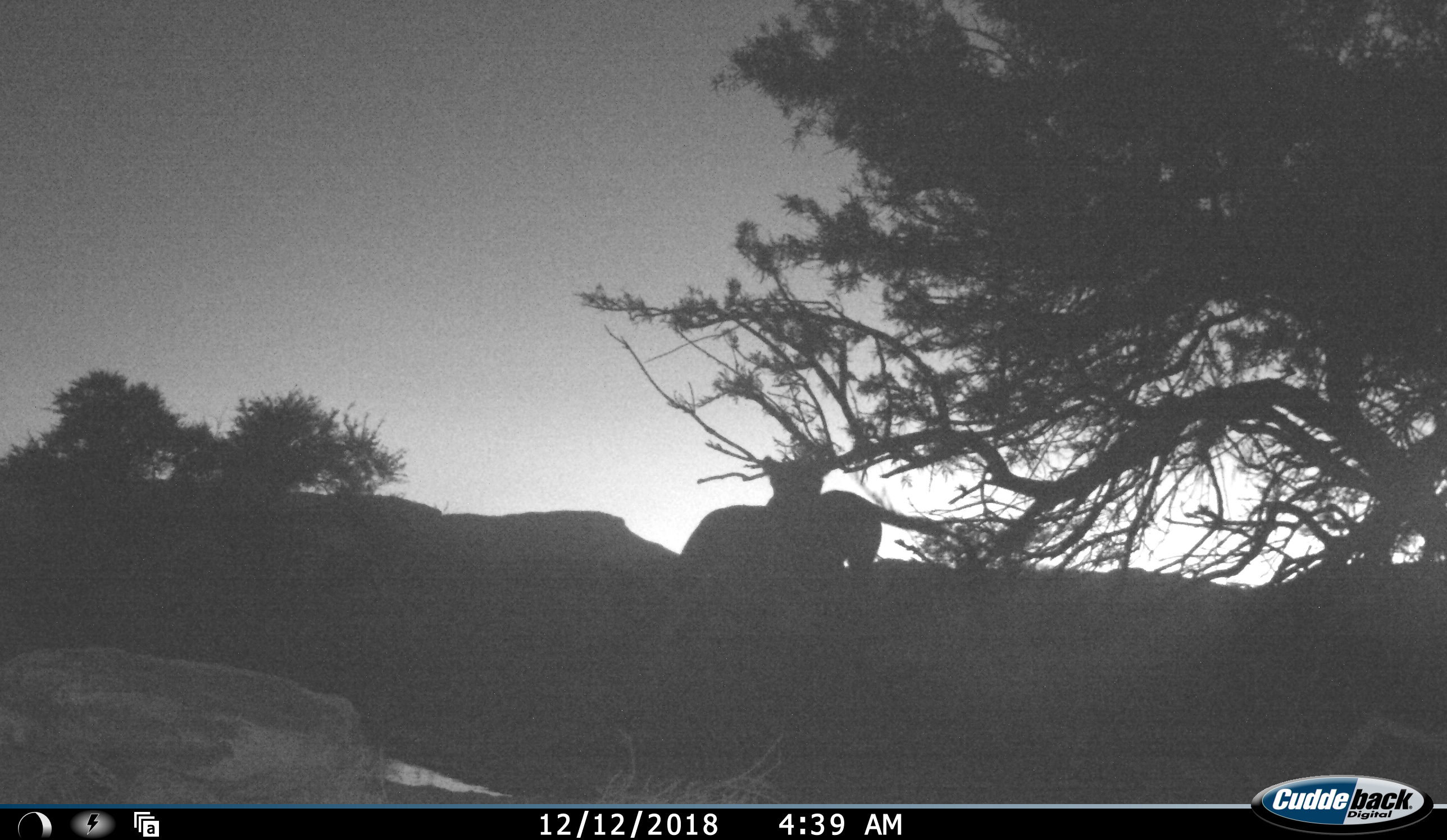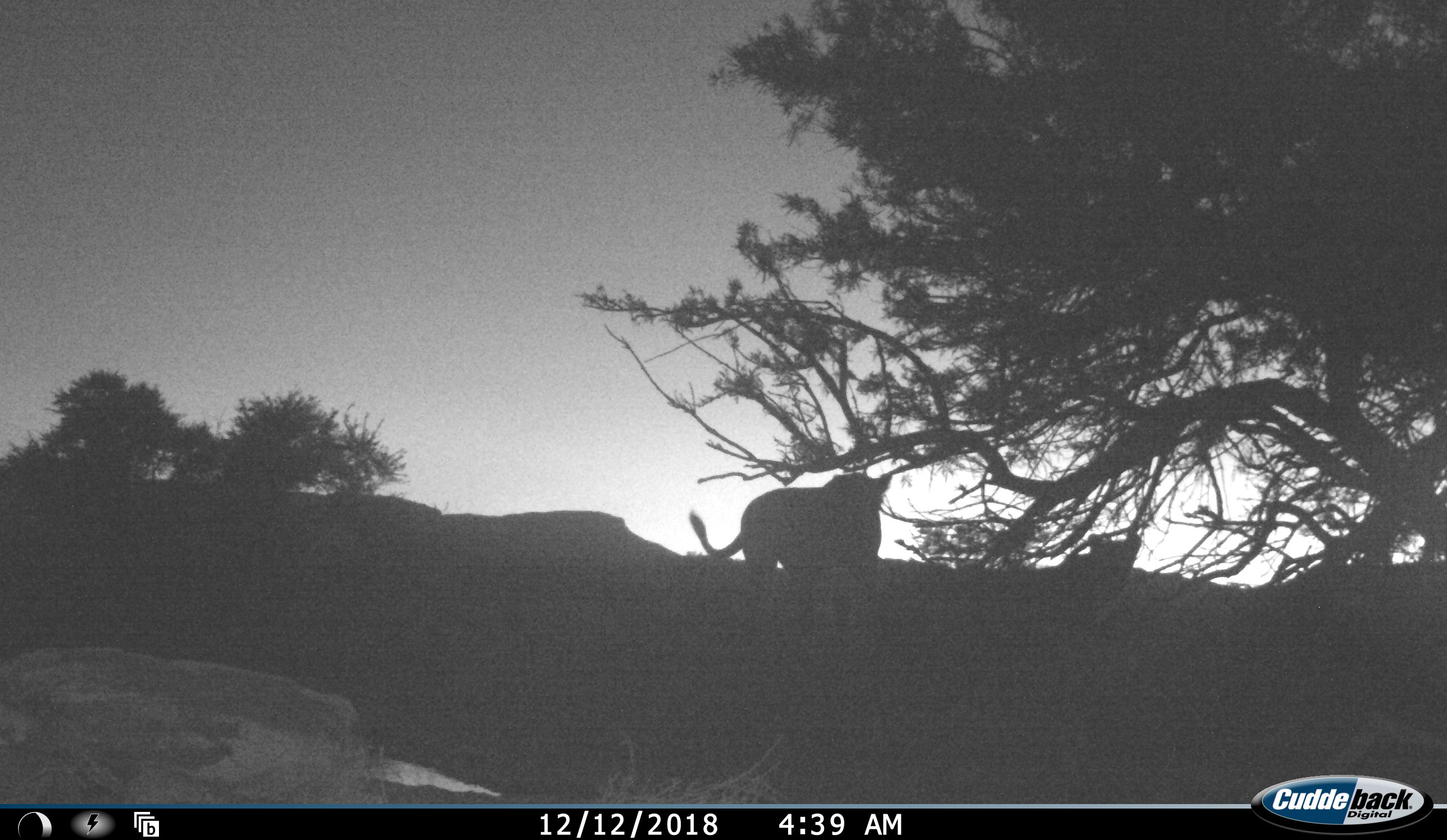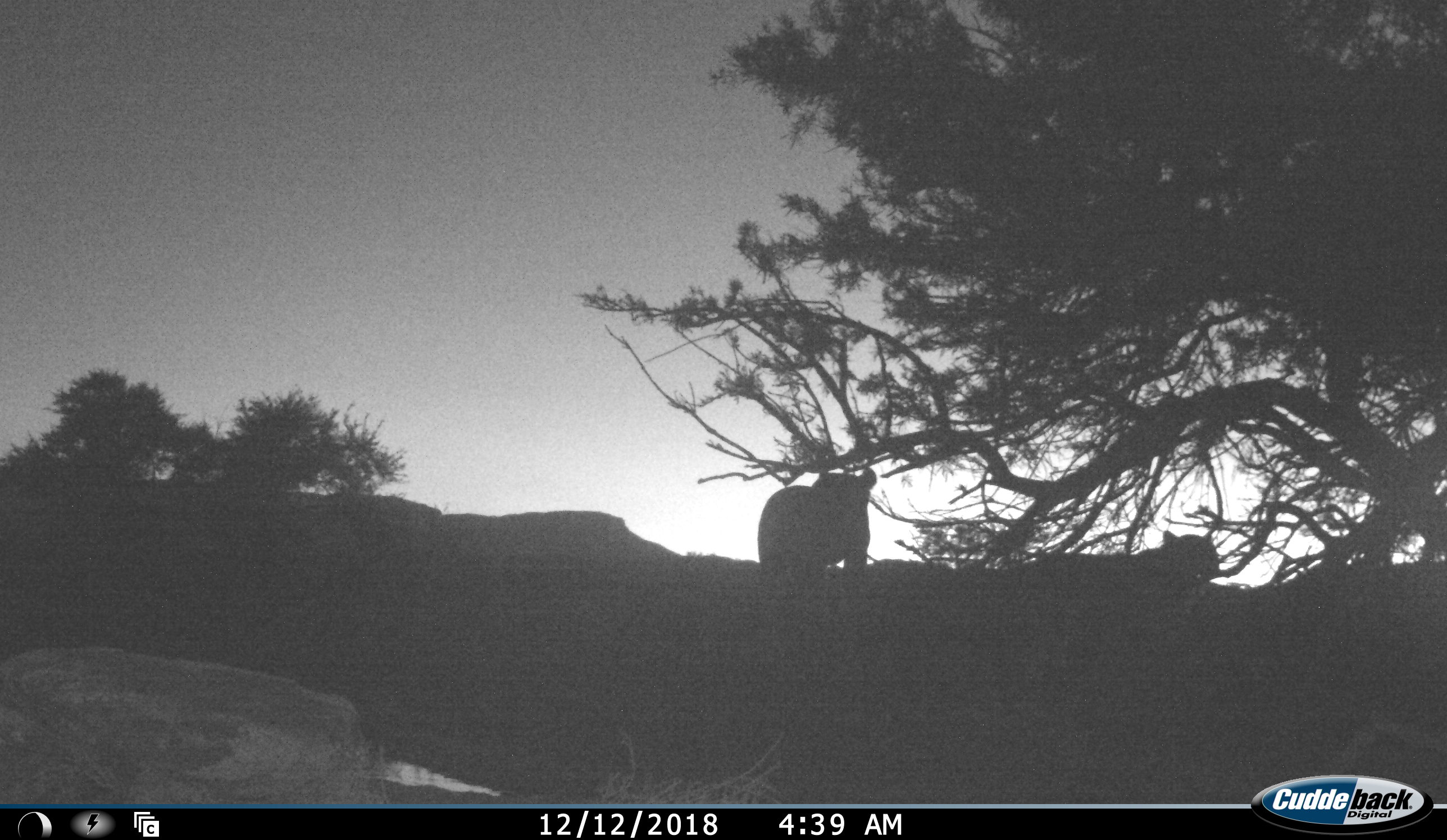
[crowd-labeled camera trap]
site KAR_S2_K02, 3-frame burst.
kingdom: Animalia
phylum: Chordata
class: Mammalia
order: Carnivora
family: Felidae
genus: Panthera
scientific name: Panthera leo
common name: lion female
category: lionfemale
Lionfemale (lion female) (Panthera leo), count 2. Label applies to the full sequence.